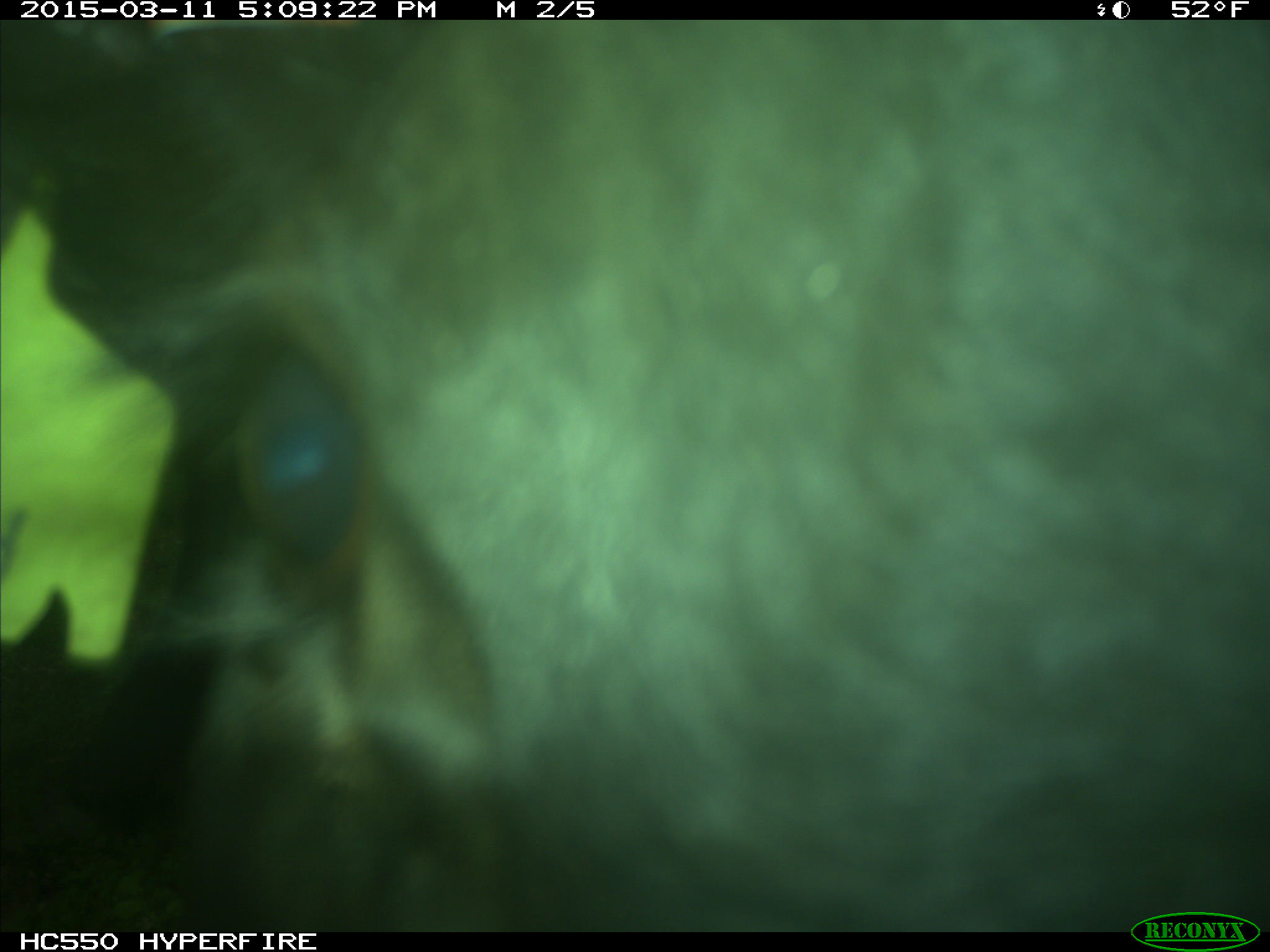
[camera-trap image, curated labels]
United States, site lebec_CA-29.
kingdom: Animalia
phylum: Chordata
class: Mammalia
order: Artiodactyla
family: Bovidae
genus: Bos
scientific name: Bos taurus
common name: domestic cow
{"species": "Bos taurus (domestic cow)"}